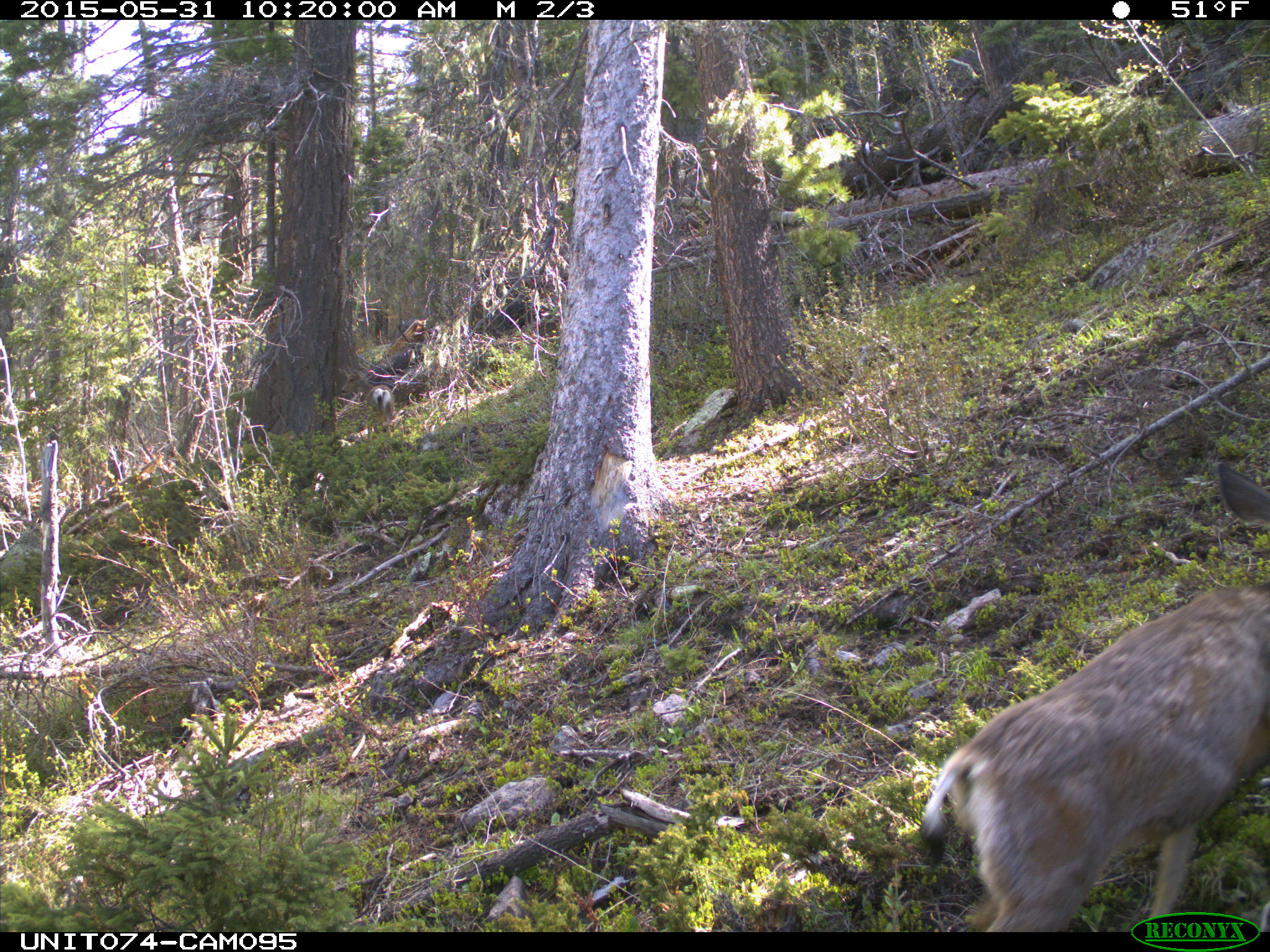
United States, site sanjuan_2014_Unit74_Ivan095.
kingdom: Animalia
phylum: Chordata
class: Mammalia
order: Artiodactyla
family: Cervidae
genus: Odocoileus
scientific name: Odocoileus hemionus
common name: mule deer